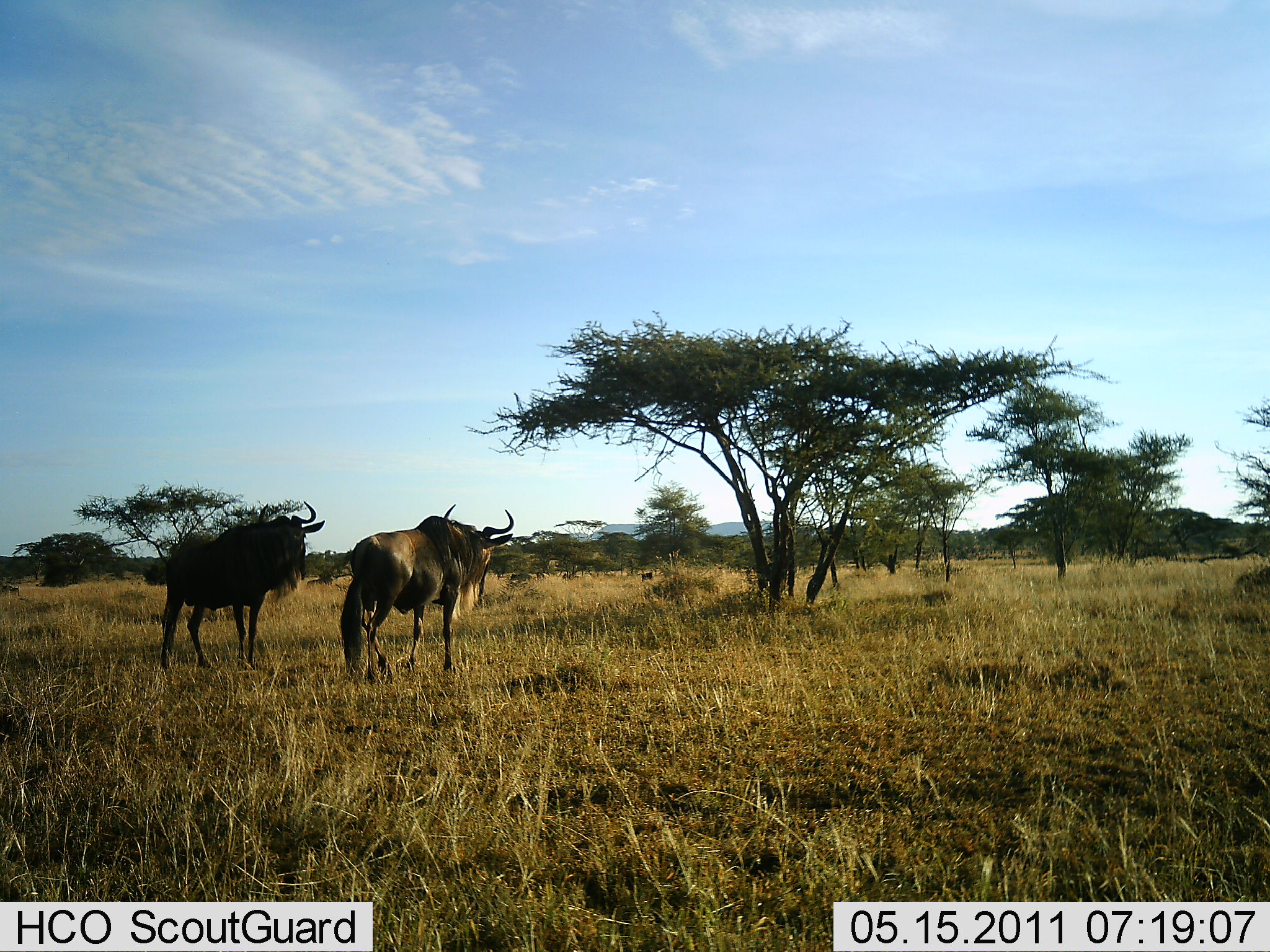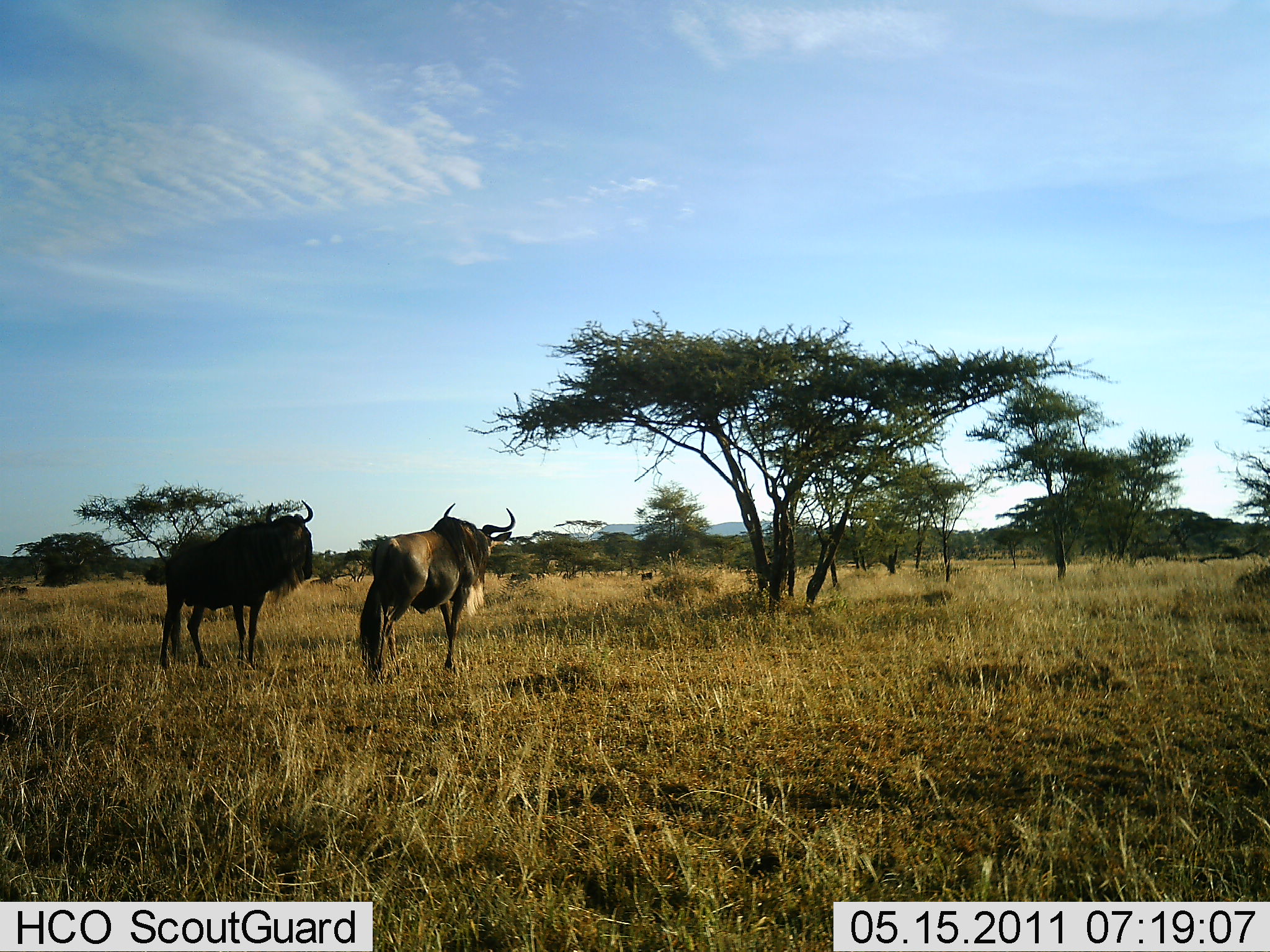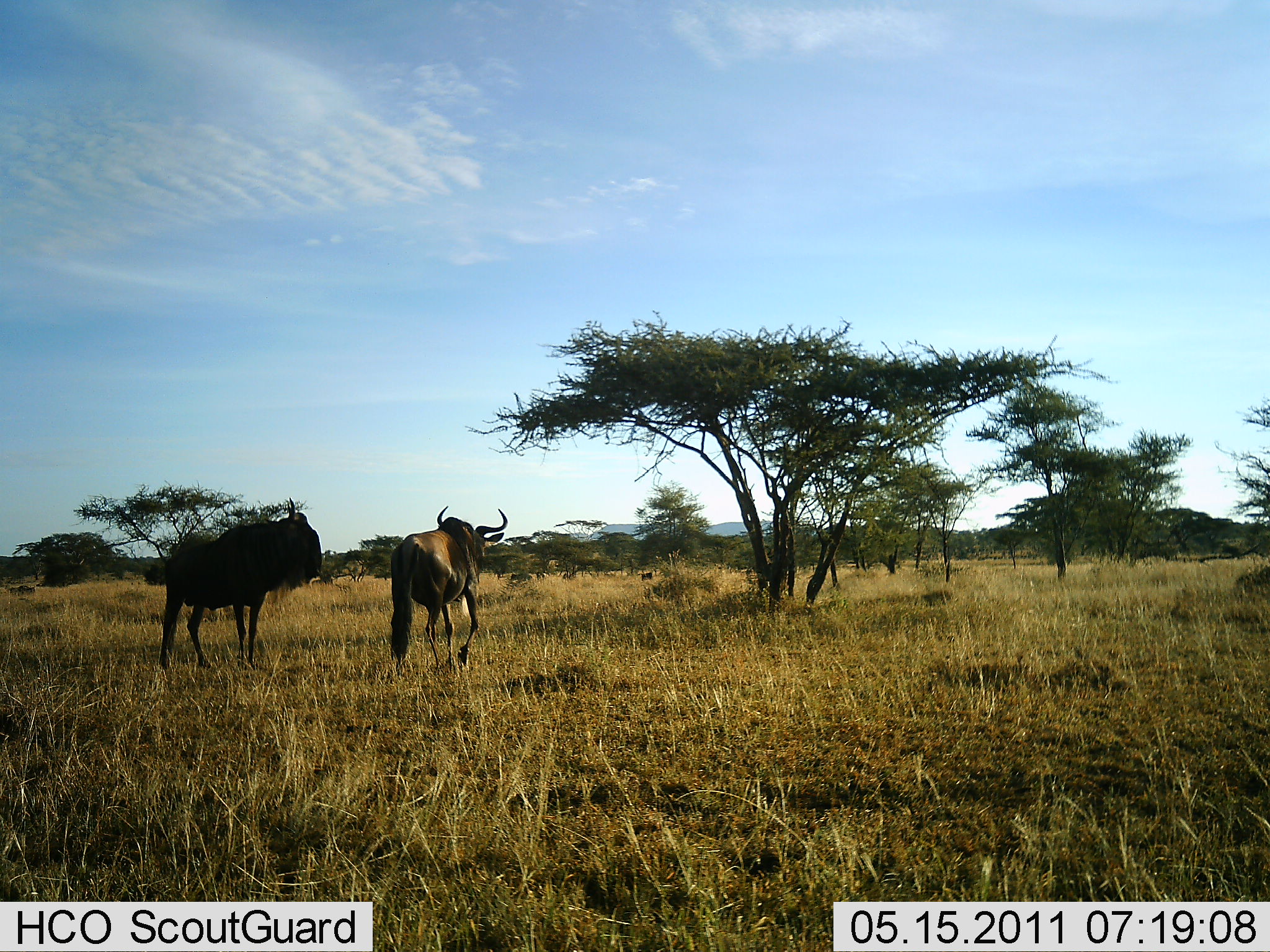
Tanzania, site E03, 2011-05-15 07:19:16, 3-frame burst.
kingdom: Animalia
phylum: Chordata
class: Mammalia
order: Artiodactyla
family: Bovidae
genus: Connochaetes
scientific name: Connochaetes taurinus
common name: blue wildebeest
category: wildebeest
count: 2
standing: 73%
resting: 9%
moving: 45%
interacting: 0%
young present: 0%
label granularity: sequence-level